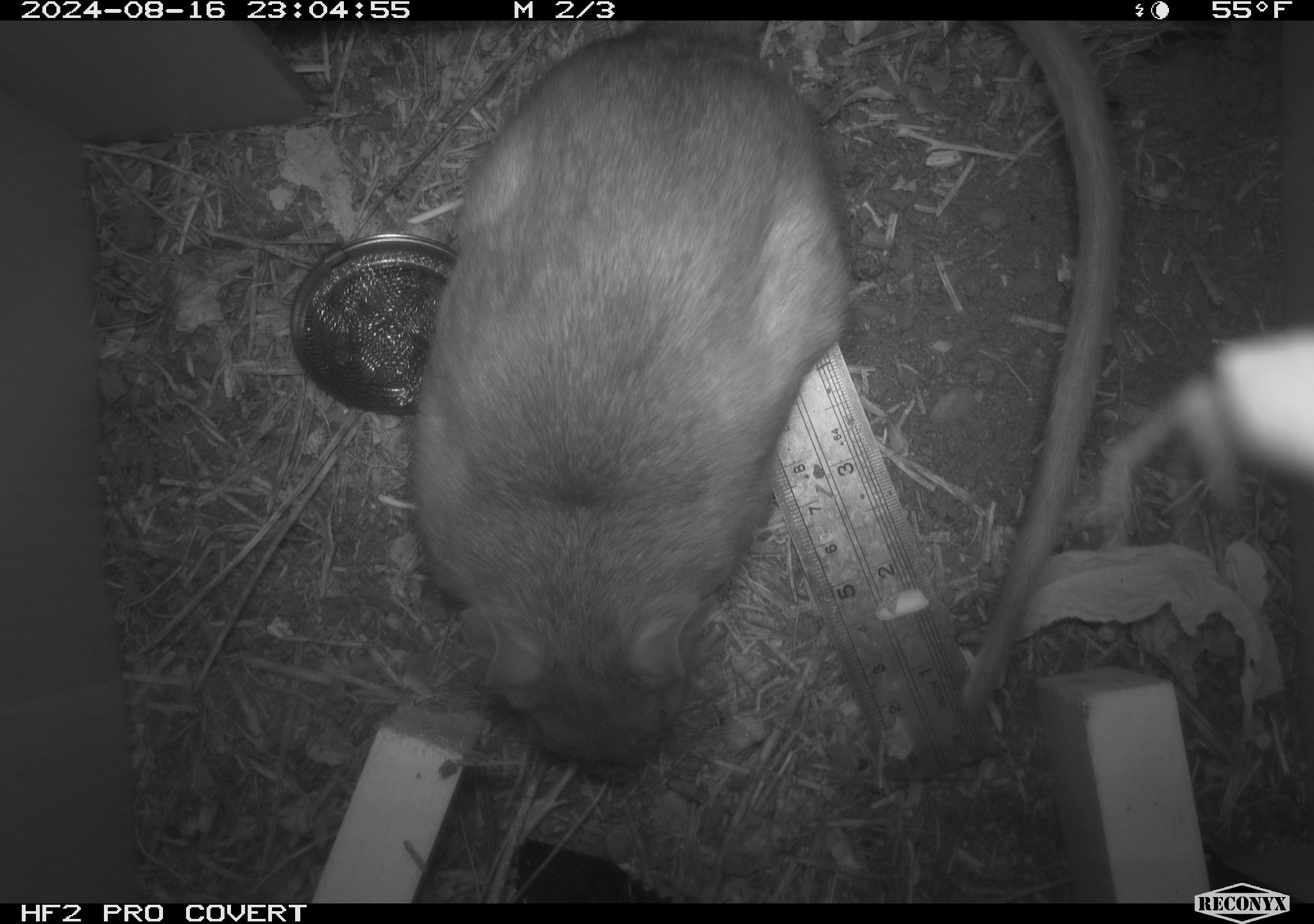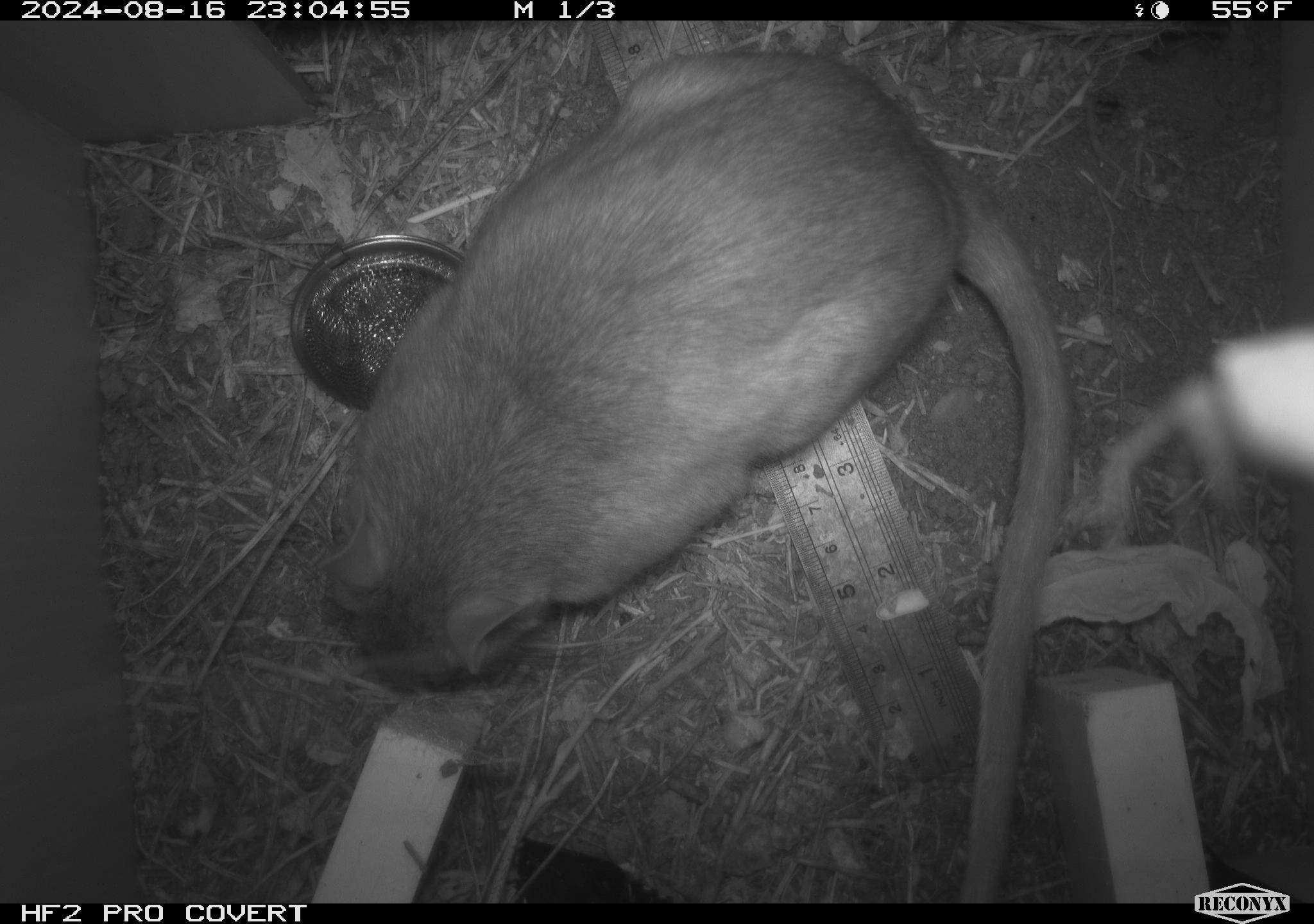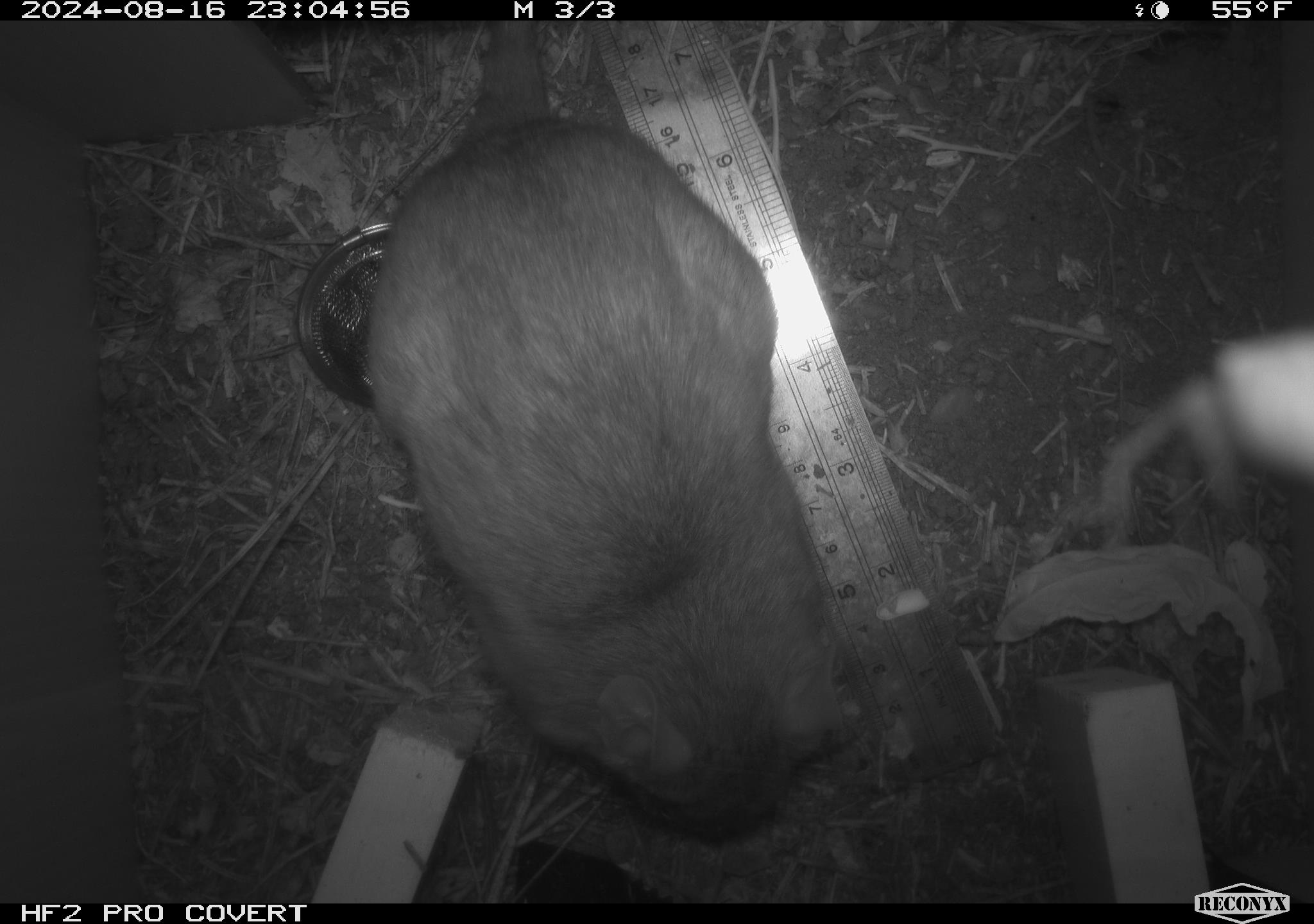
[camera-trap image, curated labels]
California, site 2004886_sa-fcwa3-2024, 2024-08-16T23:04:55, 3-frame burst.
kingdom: Animalia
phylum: Chordata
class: Mammalia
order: Rodentia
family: Cricetidae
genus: Neotoma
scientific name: Neotoma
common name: pack rat or woodrat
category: neotoma species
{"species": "neotoma species (pack rat or woodrat) (Neotoma)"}